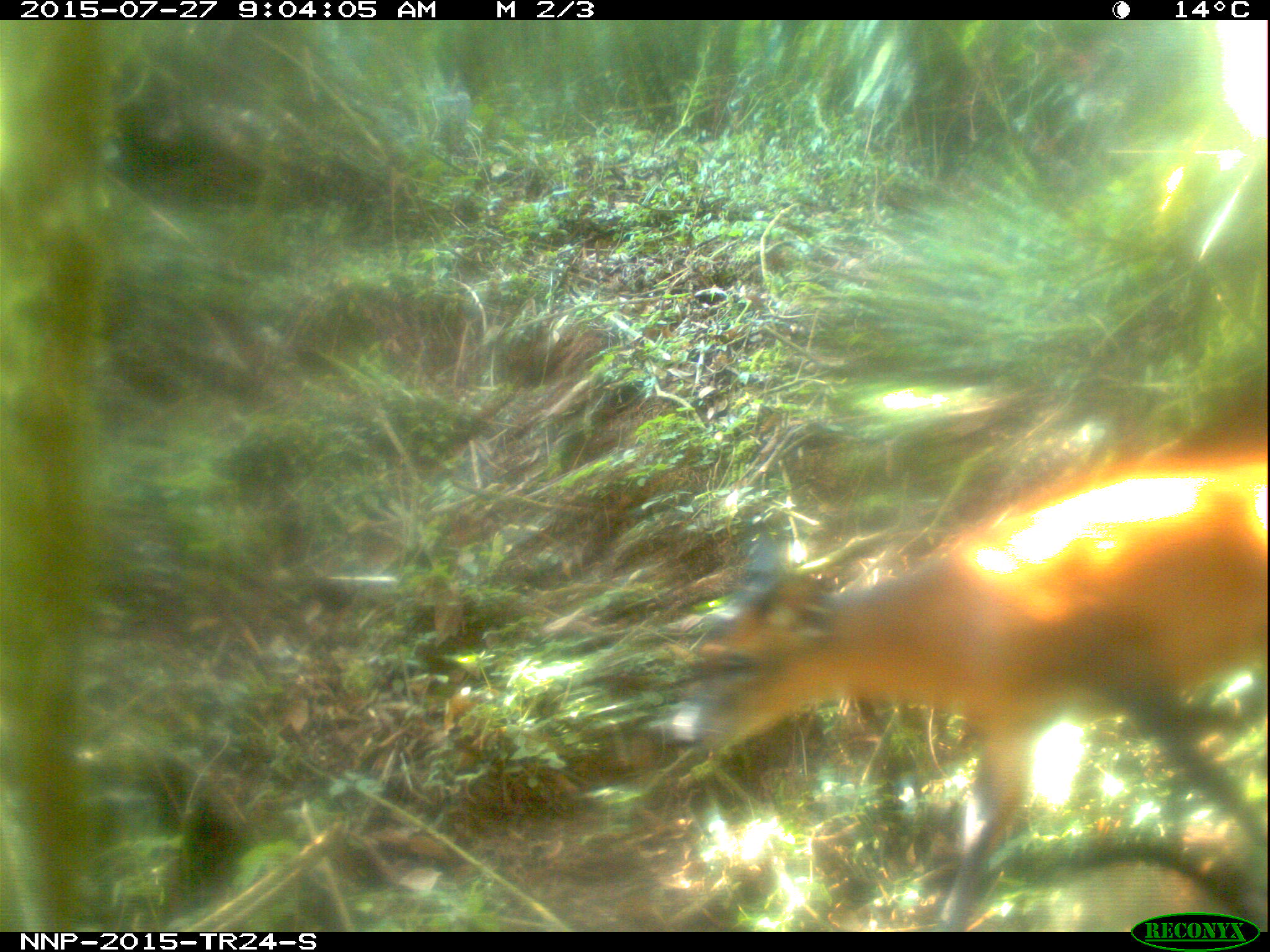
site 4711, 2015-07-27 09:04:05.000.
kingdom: Animalia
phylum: Chordata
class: Mammalia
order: Artiodactyla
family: Bovidae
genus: Cephalophus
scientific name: Cephalophus nigrifrons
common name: black-fronted duiker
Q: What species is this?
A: Cephalophus nigrifrons (black-fronted duiker).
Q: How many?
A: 1.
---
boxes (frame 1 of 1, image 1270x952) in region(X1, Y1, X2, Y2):
cephalophus nigrifrons: region(692, 449, 1264, 930)